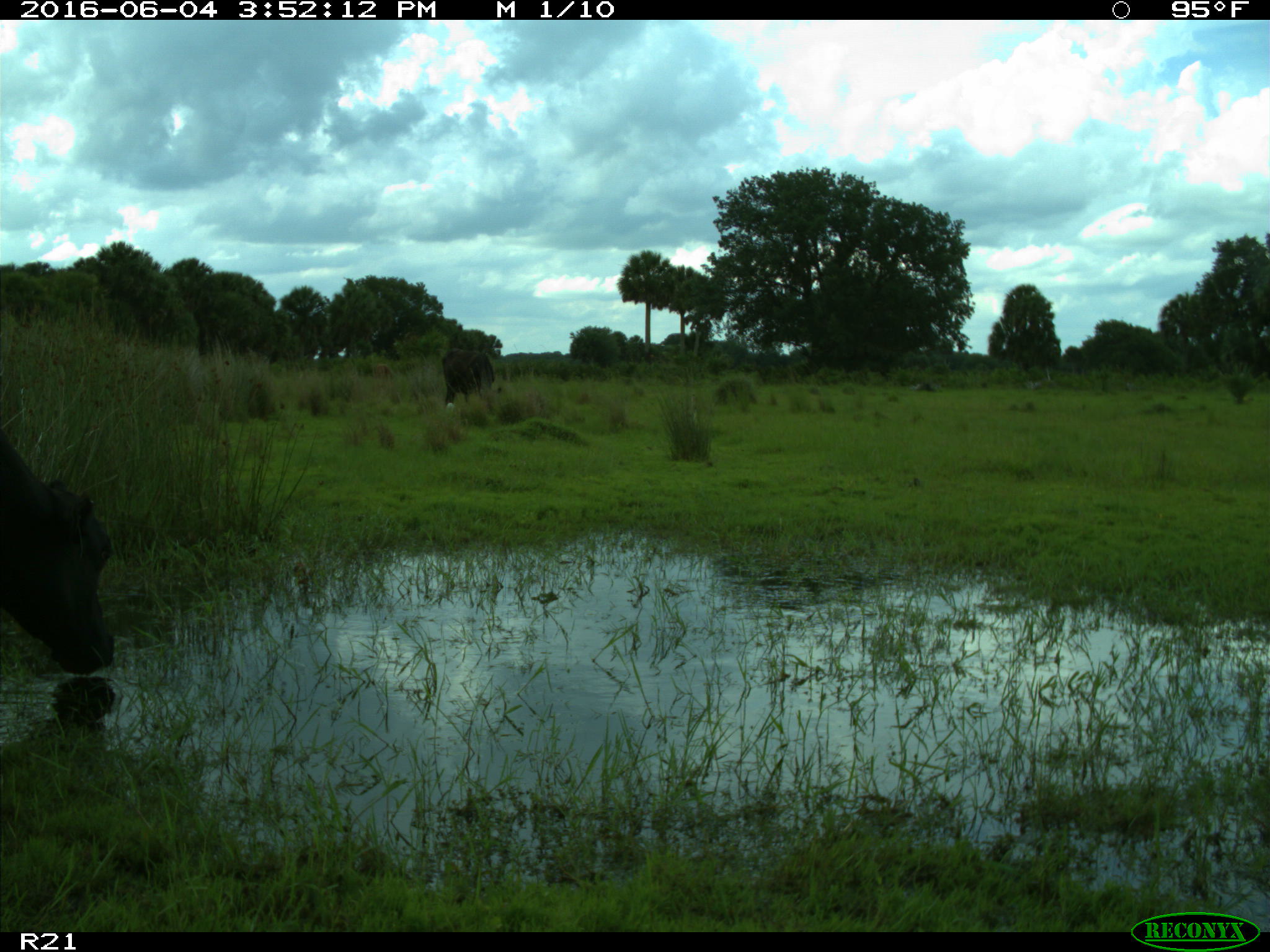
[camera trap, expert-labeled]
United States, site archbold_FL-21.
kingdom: Animalia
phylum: Chordata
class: Mammalia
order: Artiodactyla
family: Bovidae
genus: Bos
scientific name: Bos taurus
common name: domestic cow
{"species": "Bos taurus (domestic cow)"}